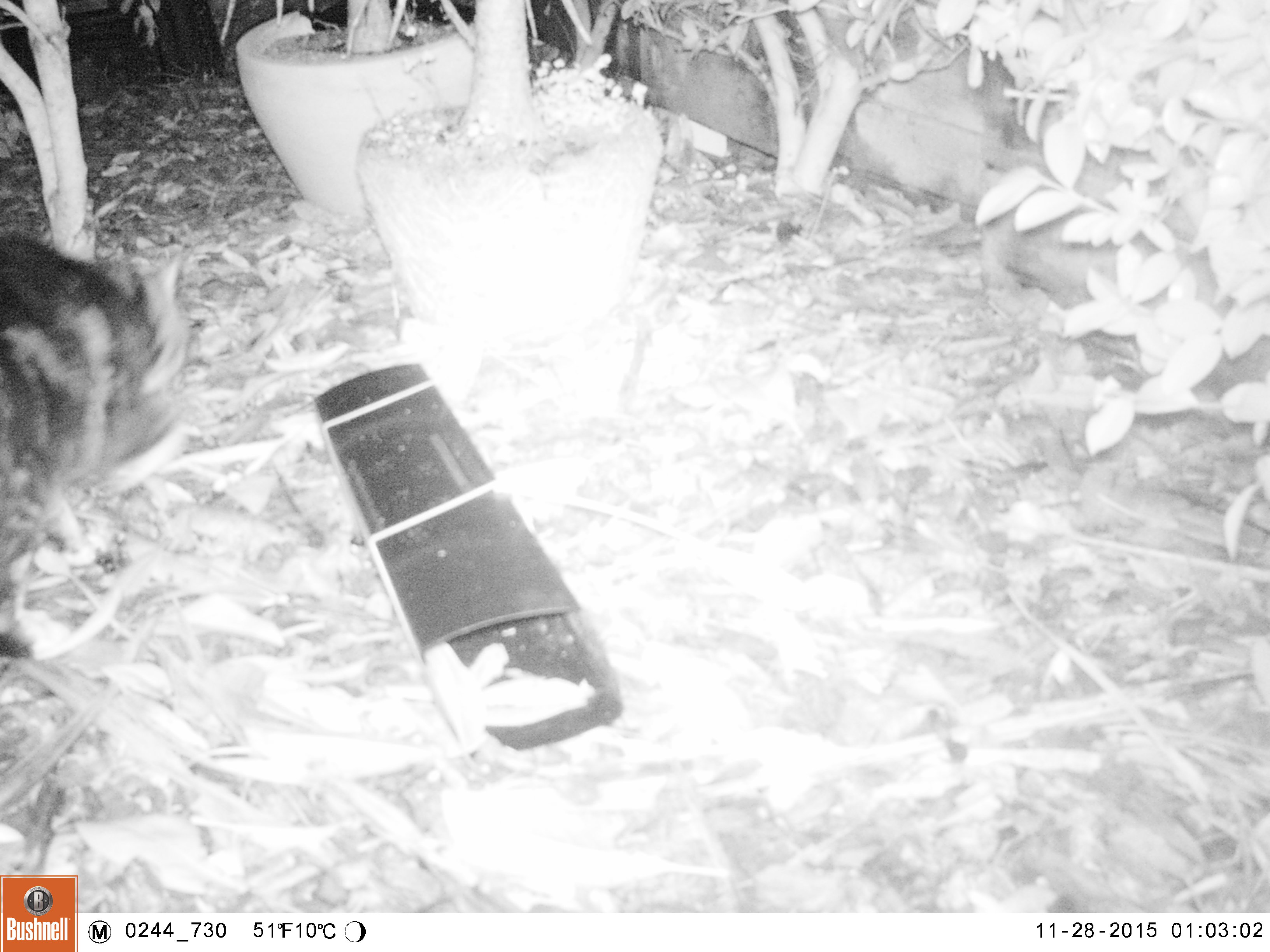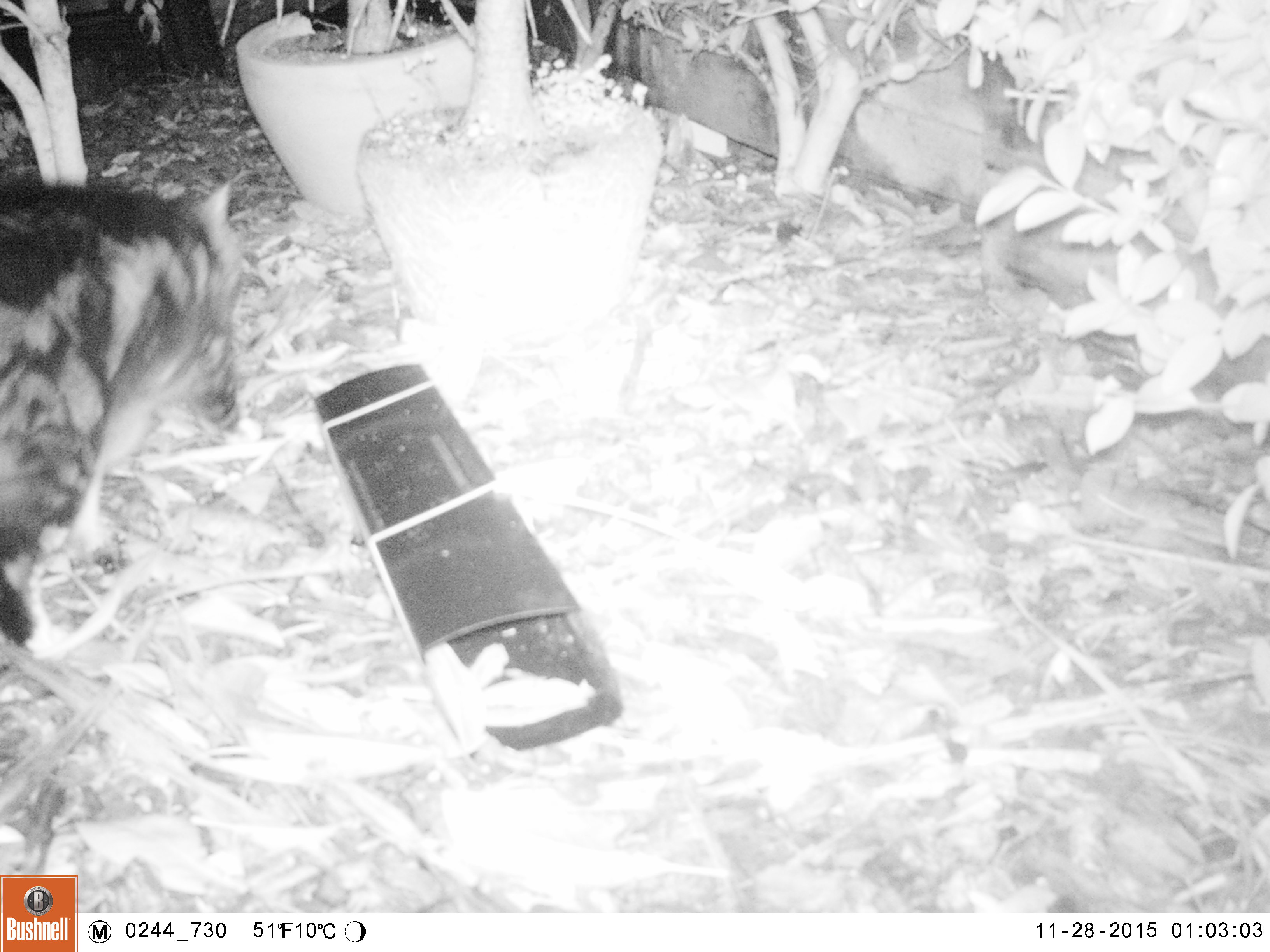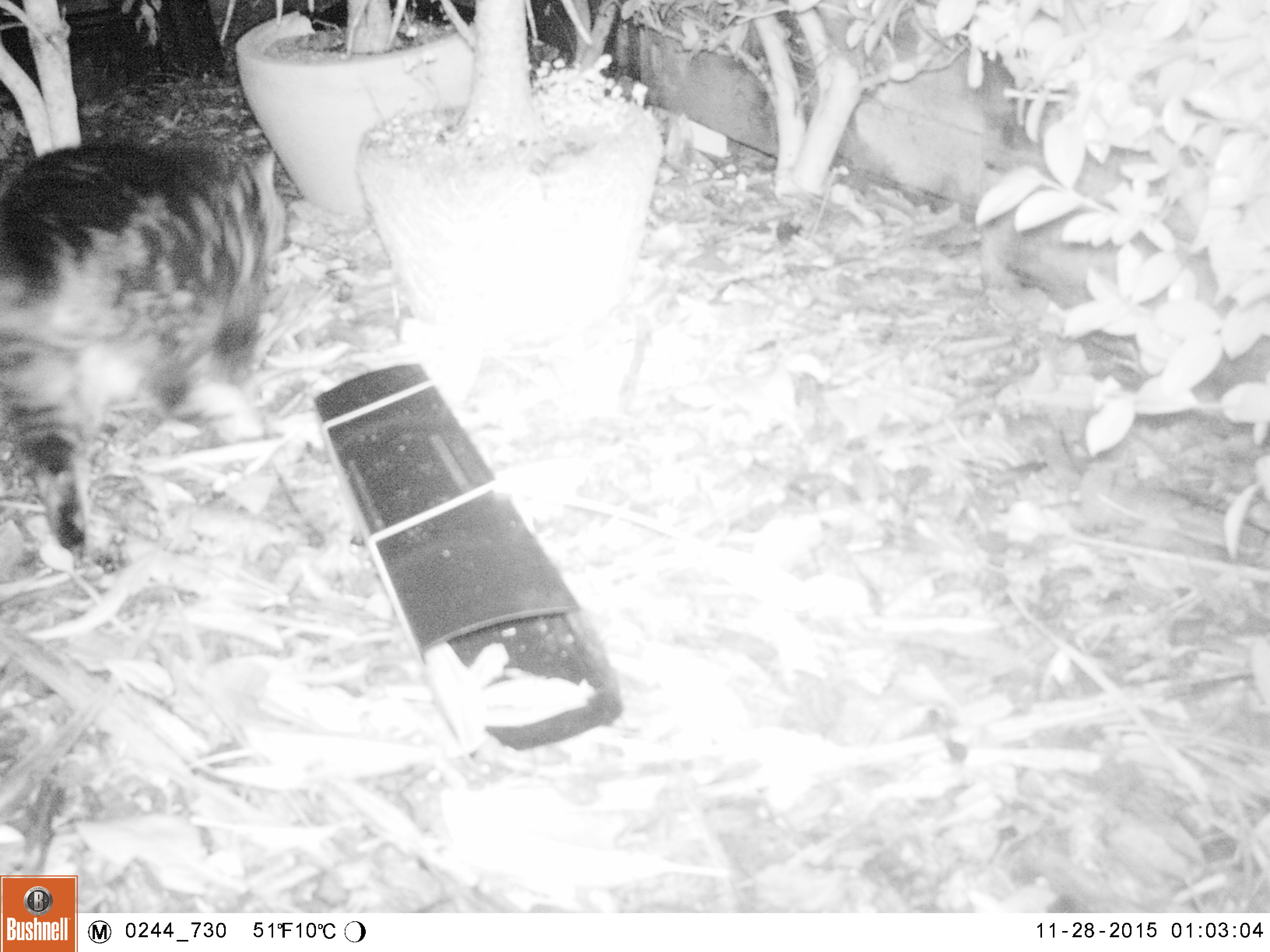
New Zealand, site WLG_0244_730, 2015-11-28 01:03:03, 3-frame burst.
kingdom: Animalia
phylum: Chordata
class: Mammalia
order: Carnivora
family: Felidae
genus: Felis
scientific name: Felis catus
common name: domestic cat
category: cat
Cat (domestic cat) (Felis catus).